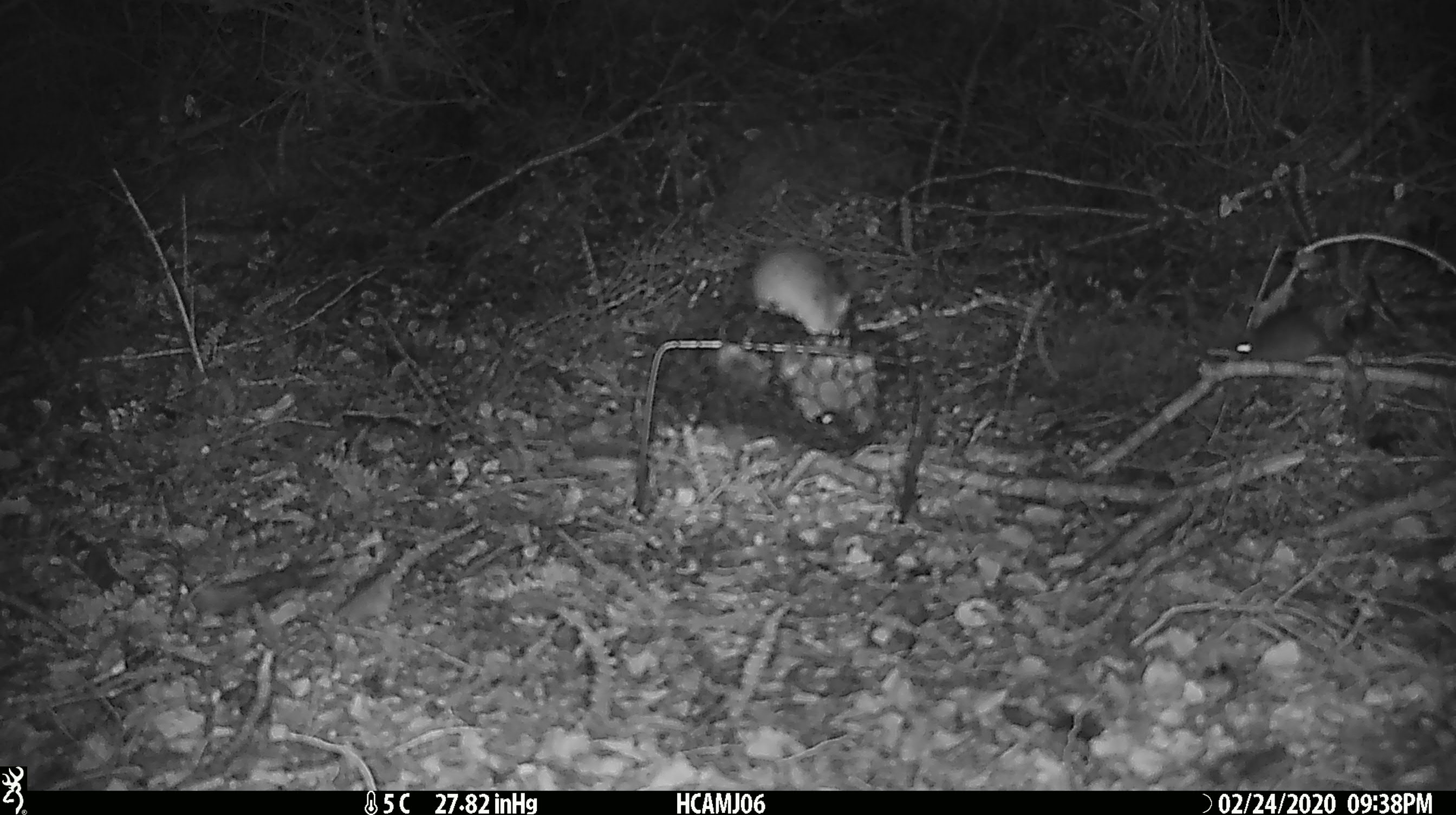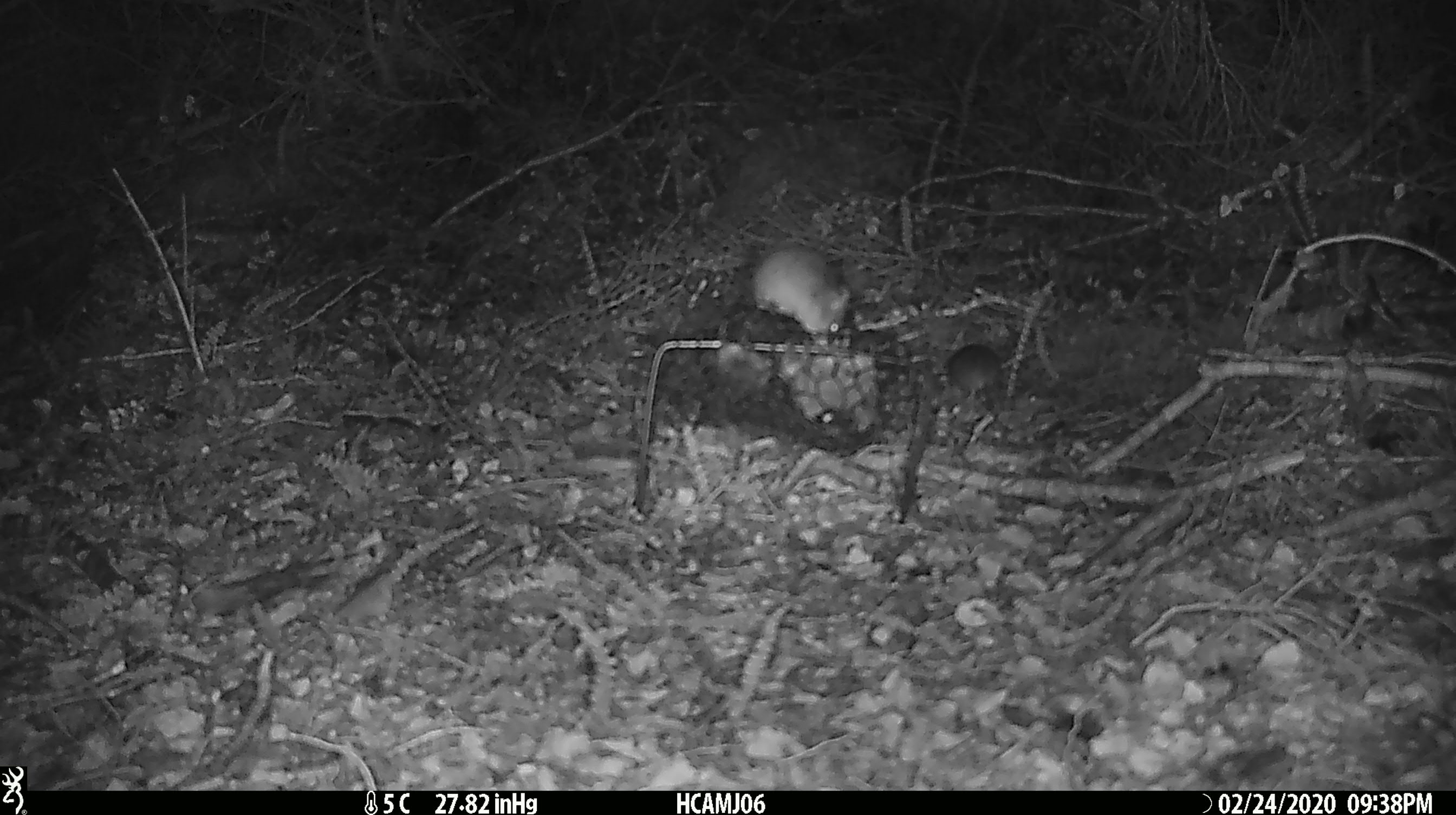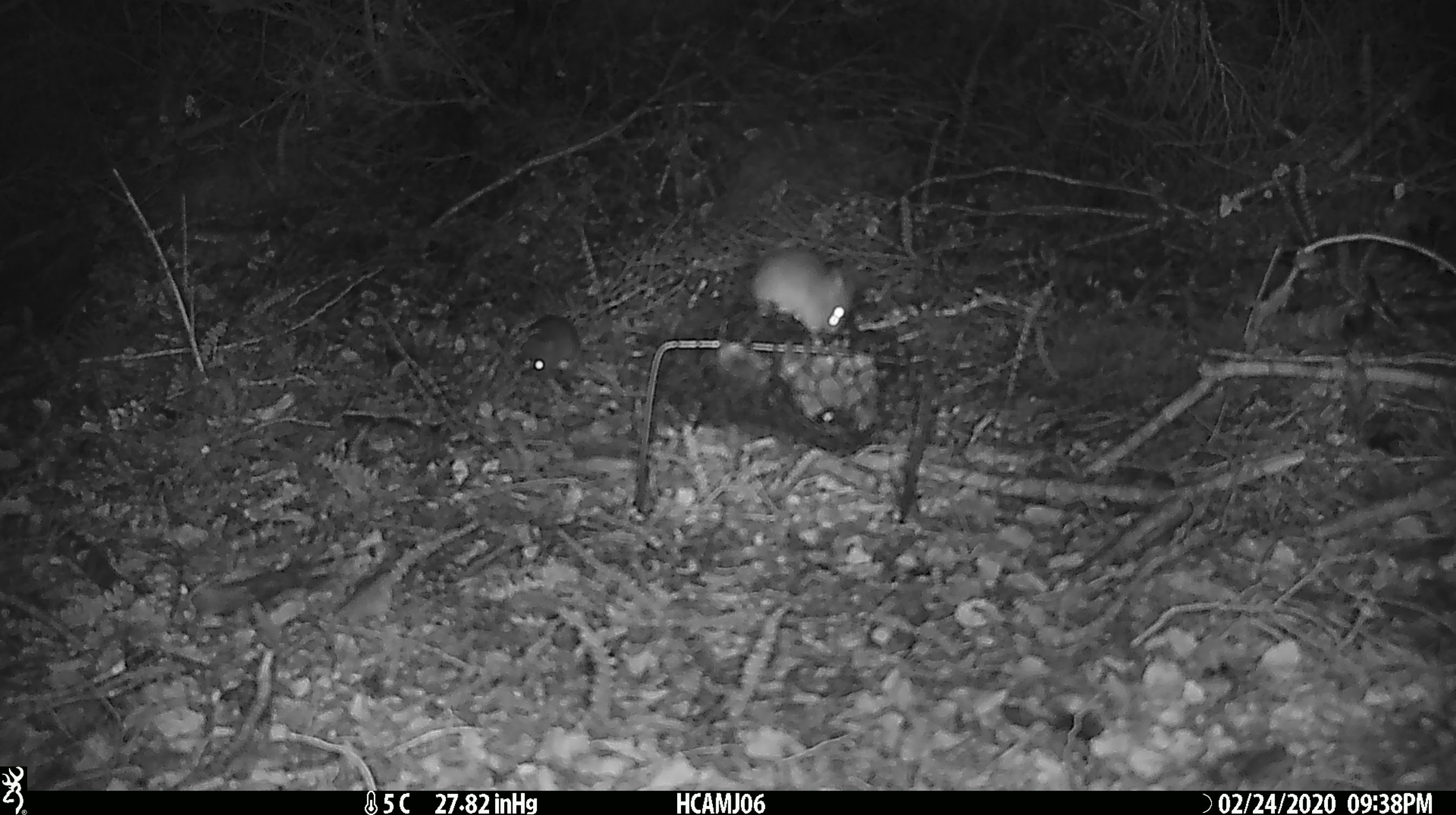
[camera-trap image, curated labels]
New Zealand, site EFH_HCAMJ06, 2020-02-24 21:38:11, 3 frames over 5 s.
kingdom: Animalia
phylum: Chordata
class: Mammalia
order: Rodentia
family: Muridae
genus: Mus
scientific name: Mus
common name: mouse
Mouse (Mus).